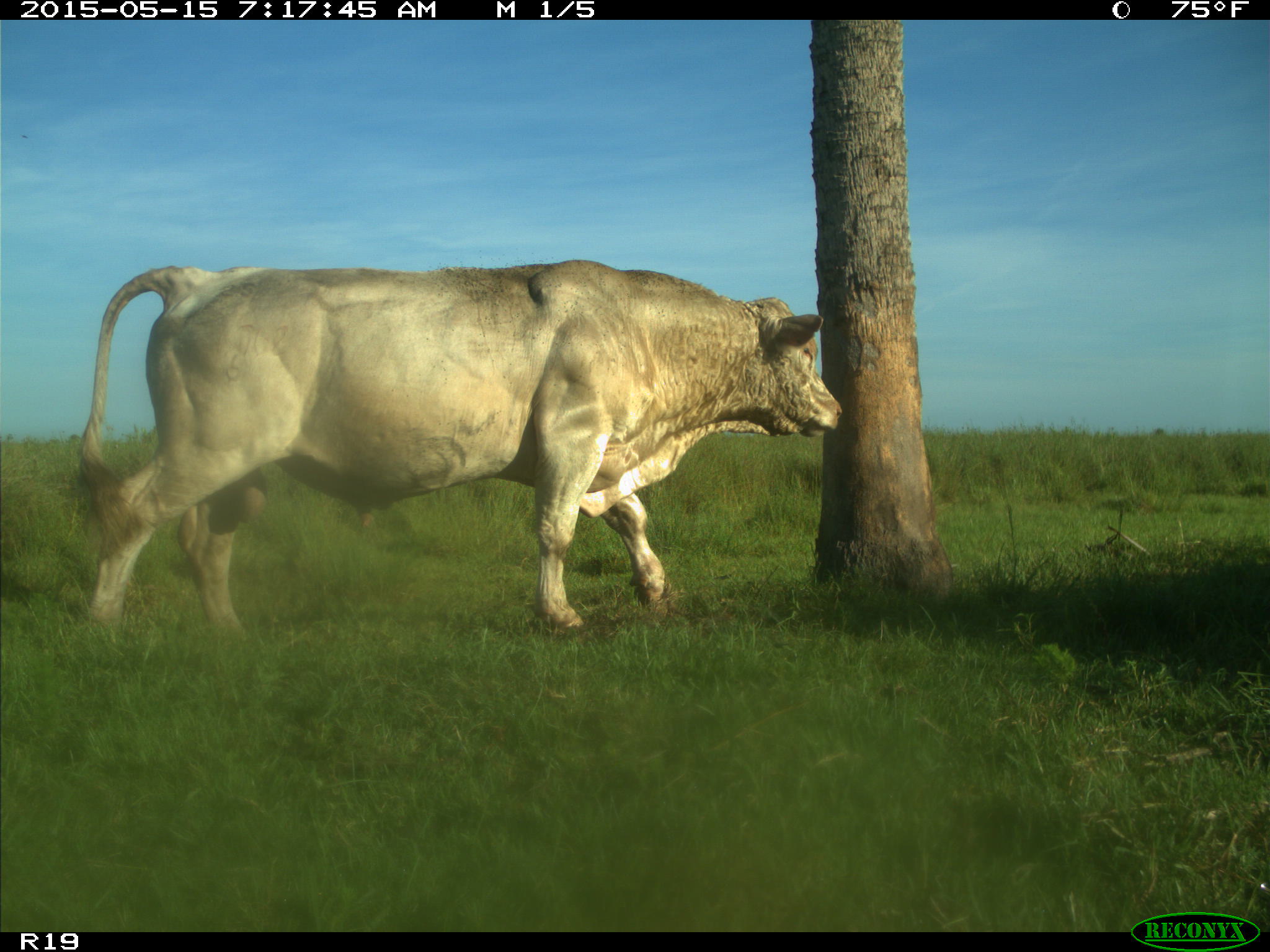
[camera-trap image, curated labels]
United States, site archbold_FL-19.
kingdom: Animalia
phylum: Chordata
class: Mammalia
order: Artiodactyla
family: Bovidae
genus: Bos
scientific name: Bos taurus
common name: domestic cow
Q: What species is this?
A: Bos taurus (domestic cow).